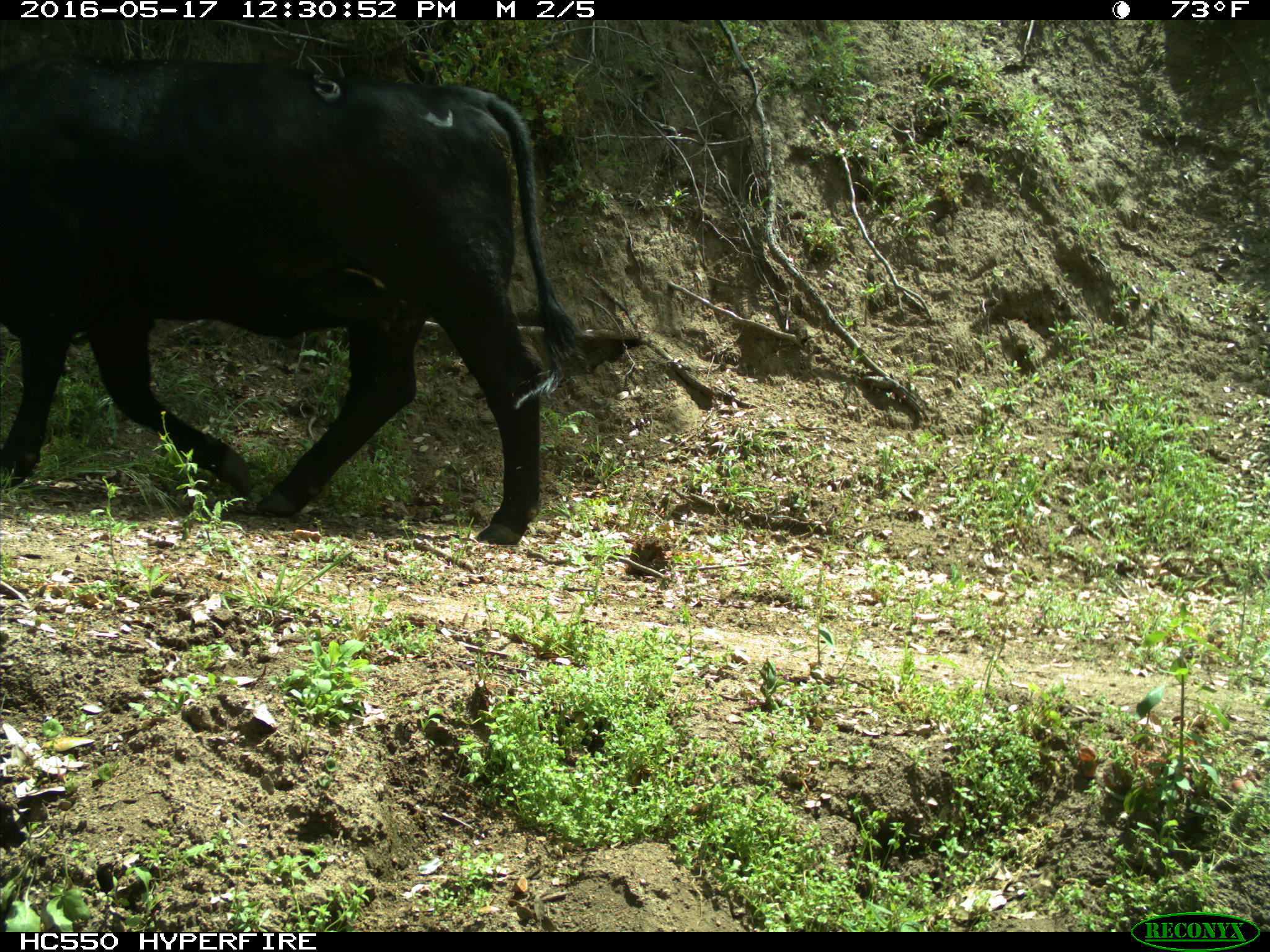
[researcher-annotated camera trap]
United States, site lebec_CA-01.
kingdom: Animalia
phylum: Chordata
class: Mammalia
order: Artiodactyla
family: Bovidae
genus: Bos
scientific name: Bos taurus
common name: domestic cow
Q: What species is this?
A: Bos taurus (domestic cow).